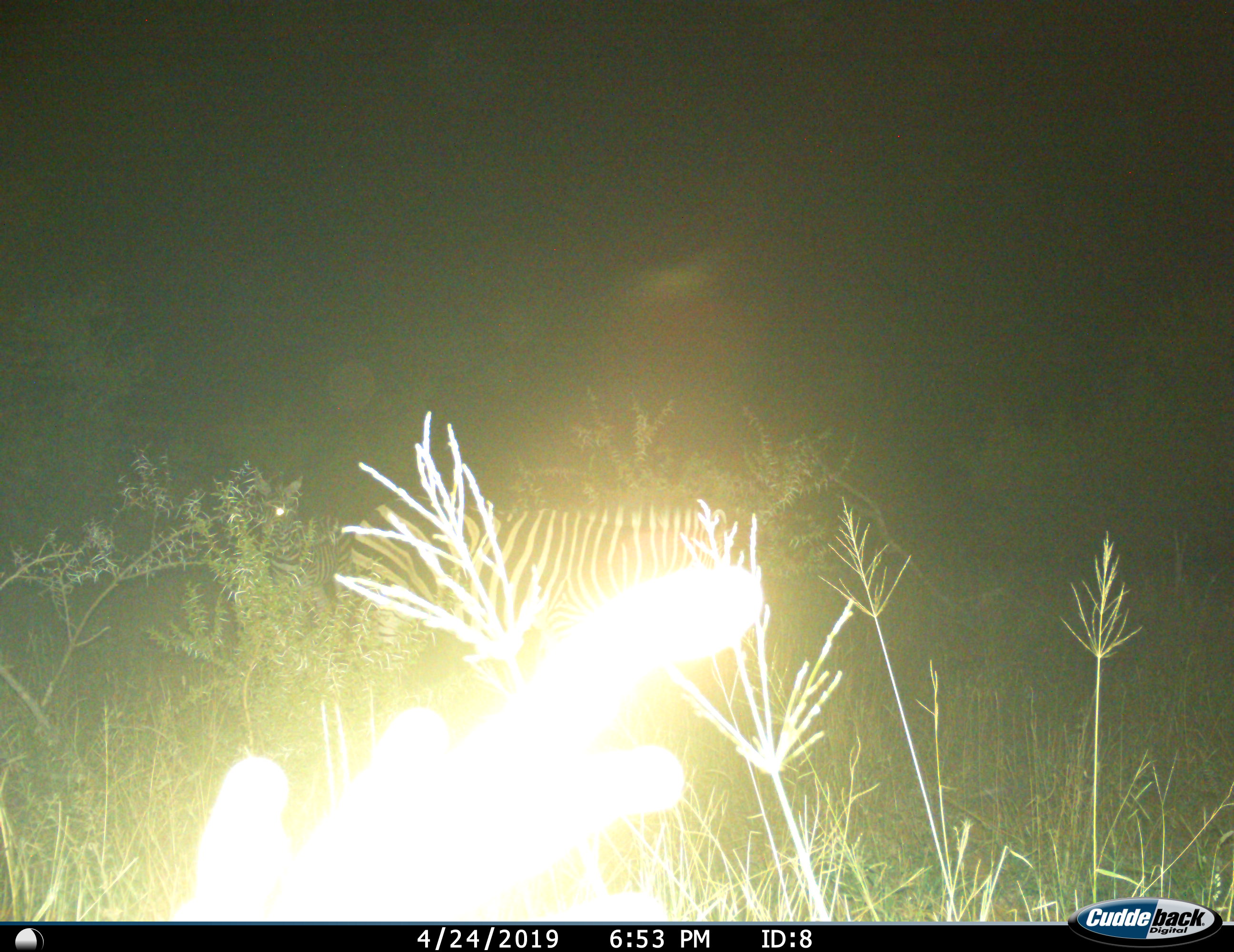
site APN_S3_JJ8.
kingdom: Animalia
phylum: Chordata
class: Mammalia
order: Perissodactyla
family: Equidae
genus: Equus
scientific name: Equus quagga burchellii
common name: burchell's zebra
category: zebraburchells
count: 1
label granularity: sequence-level